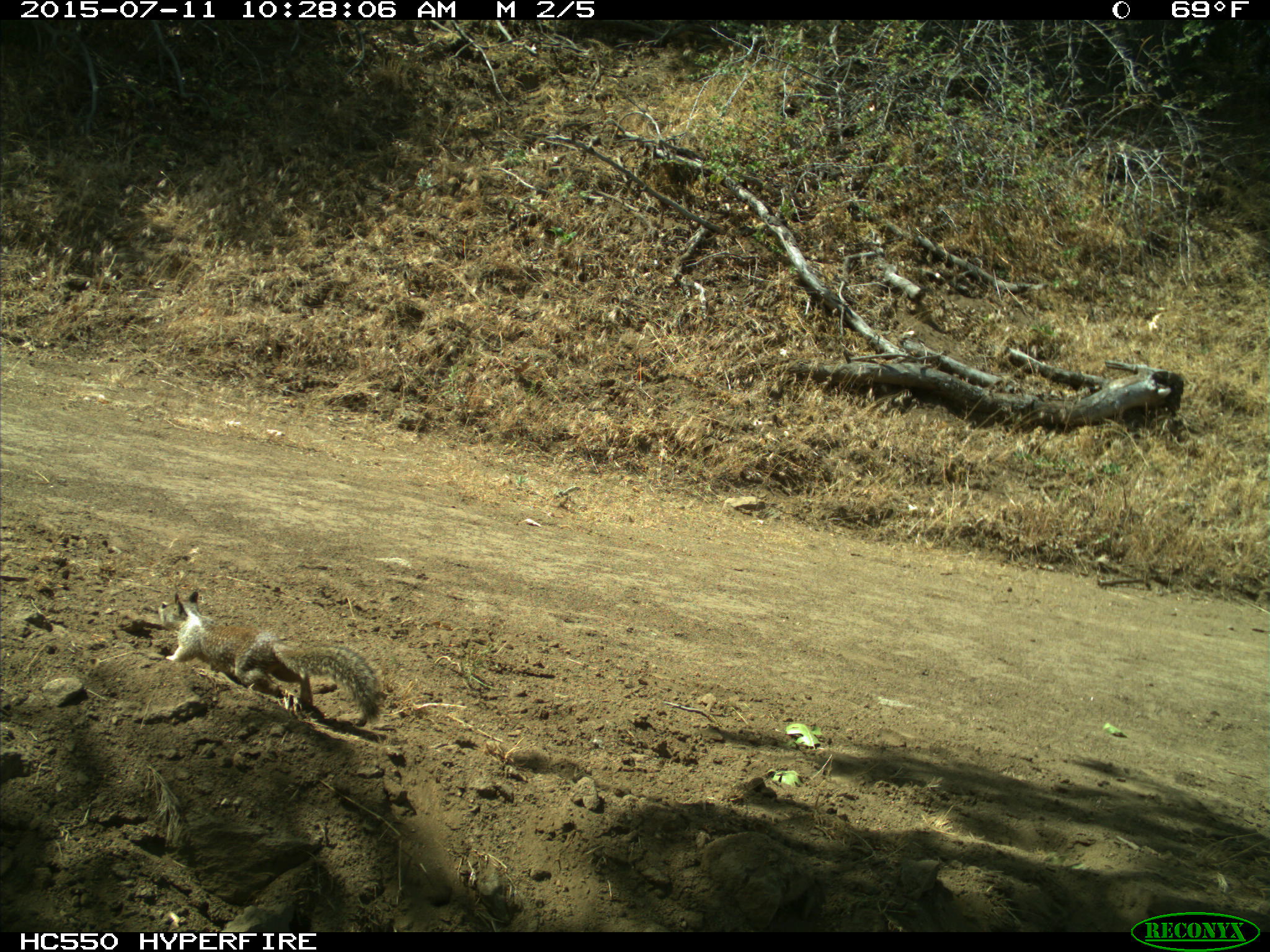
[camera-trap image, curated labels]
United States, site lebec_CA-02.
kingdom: Animalia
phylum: Chordata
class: Mammalia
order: Rodentia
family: Sciuridae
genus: Otospermophilus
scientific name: Otospermophilus beecheyi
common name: california ground squirrel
Otospermophilus beecheyi (california ground squirrel).